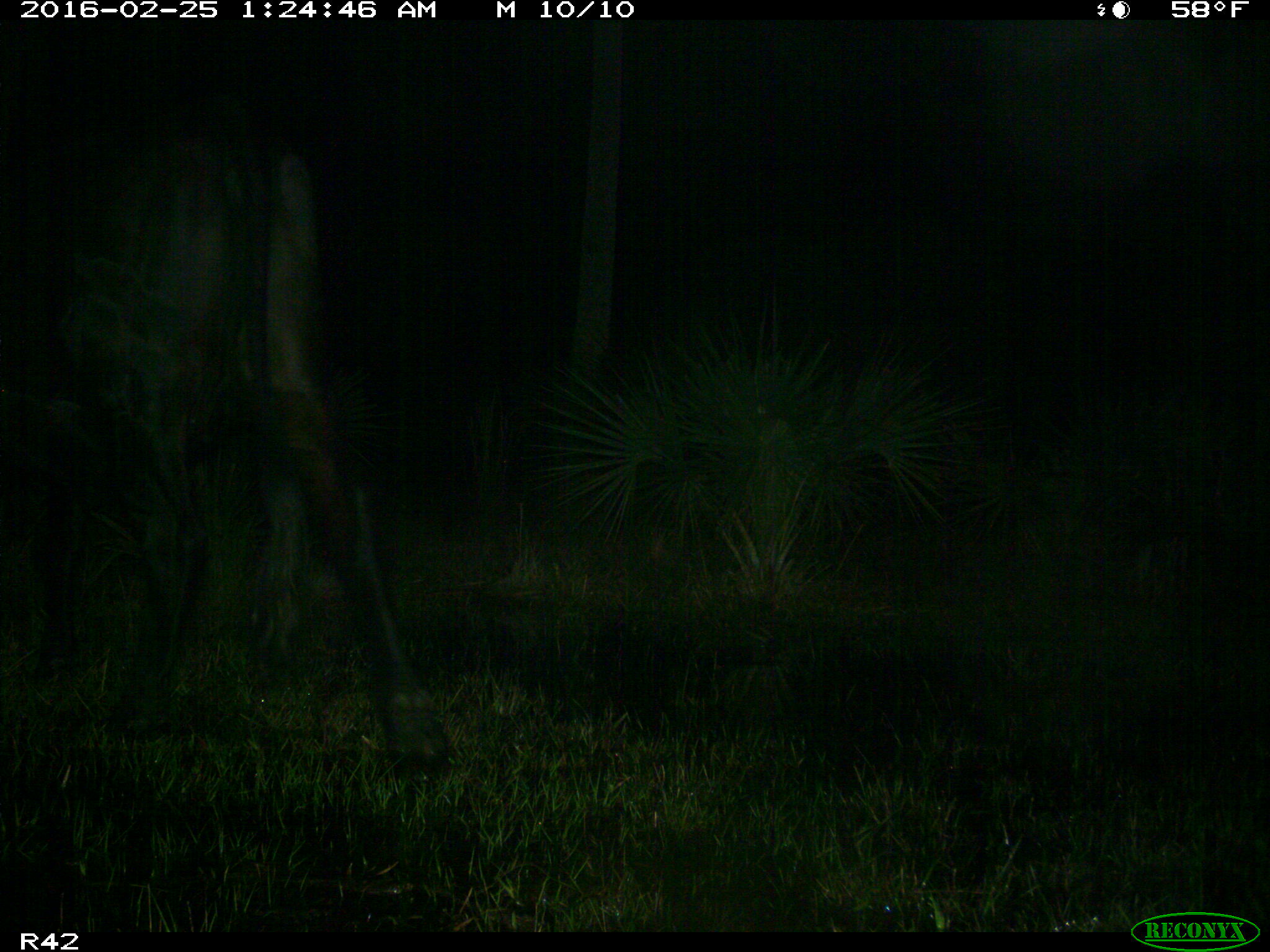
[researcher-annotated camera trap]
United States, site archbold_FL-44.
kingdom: Animalia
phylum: Chordata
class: Mammalia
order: Artiodactyla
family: Bovidae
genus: Bos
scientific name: Bos taurus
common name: domestic cow